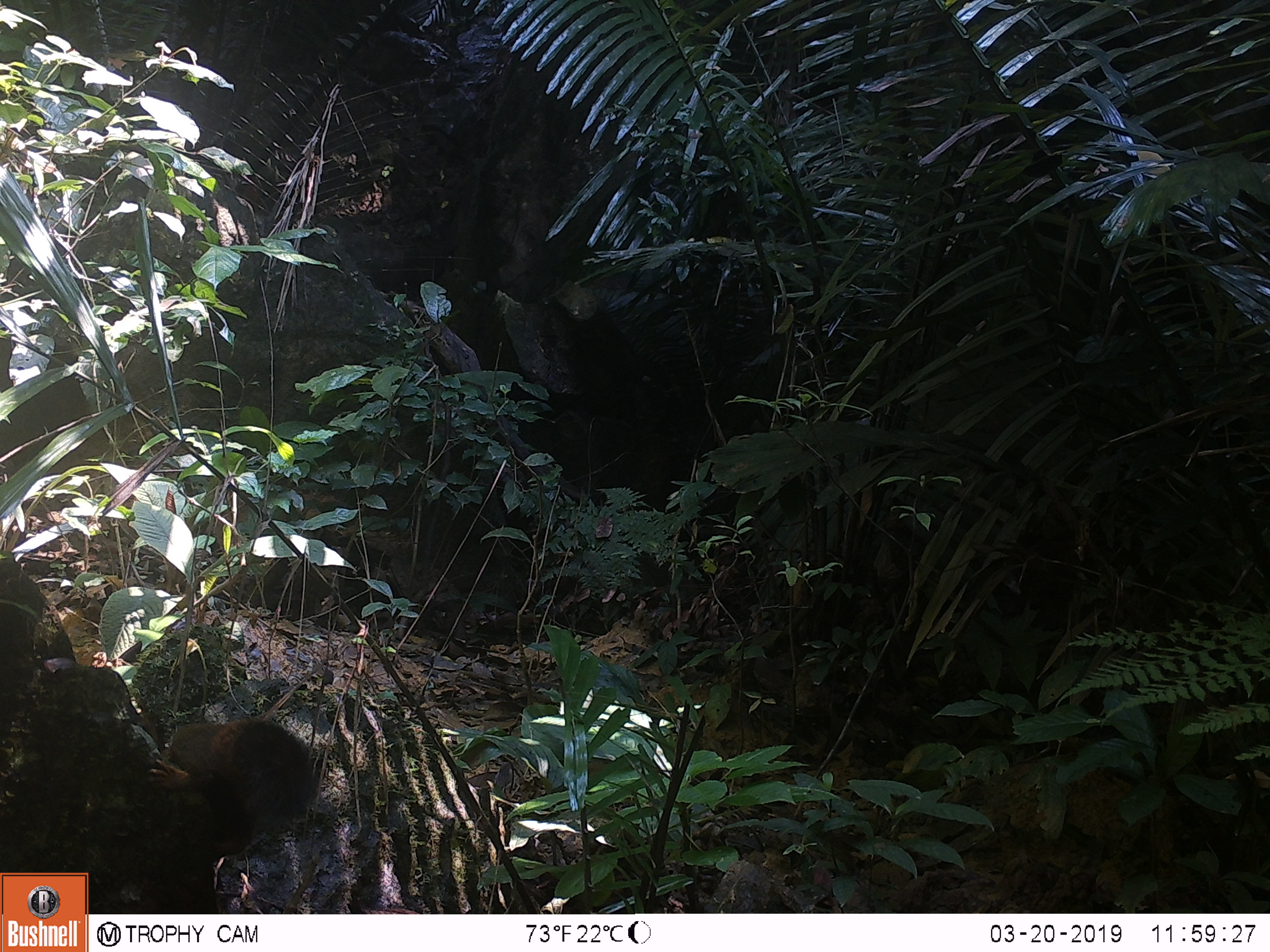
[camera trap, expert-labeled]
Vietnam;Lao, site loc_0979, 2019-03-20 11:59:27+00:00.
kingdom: Animalia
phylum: Chordata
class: Mammalia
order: Rodentia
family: Sciuridae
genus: Sciurus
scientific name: Sciurus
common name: squirrel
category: unidentified squirrel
Unidentified squirrel (squirrel) (Sciurus). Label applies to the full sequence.